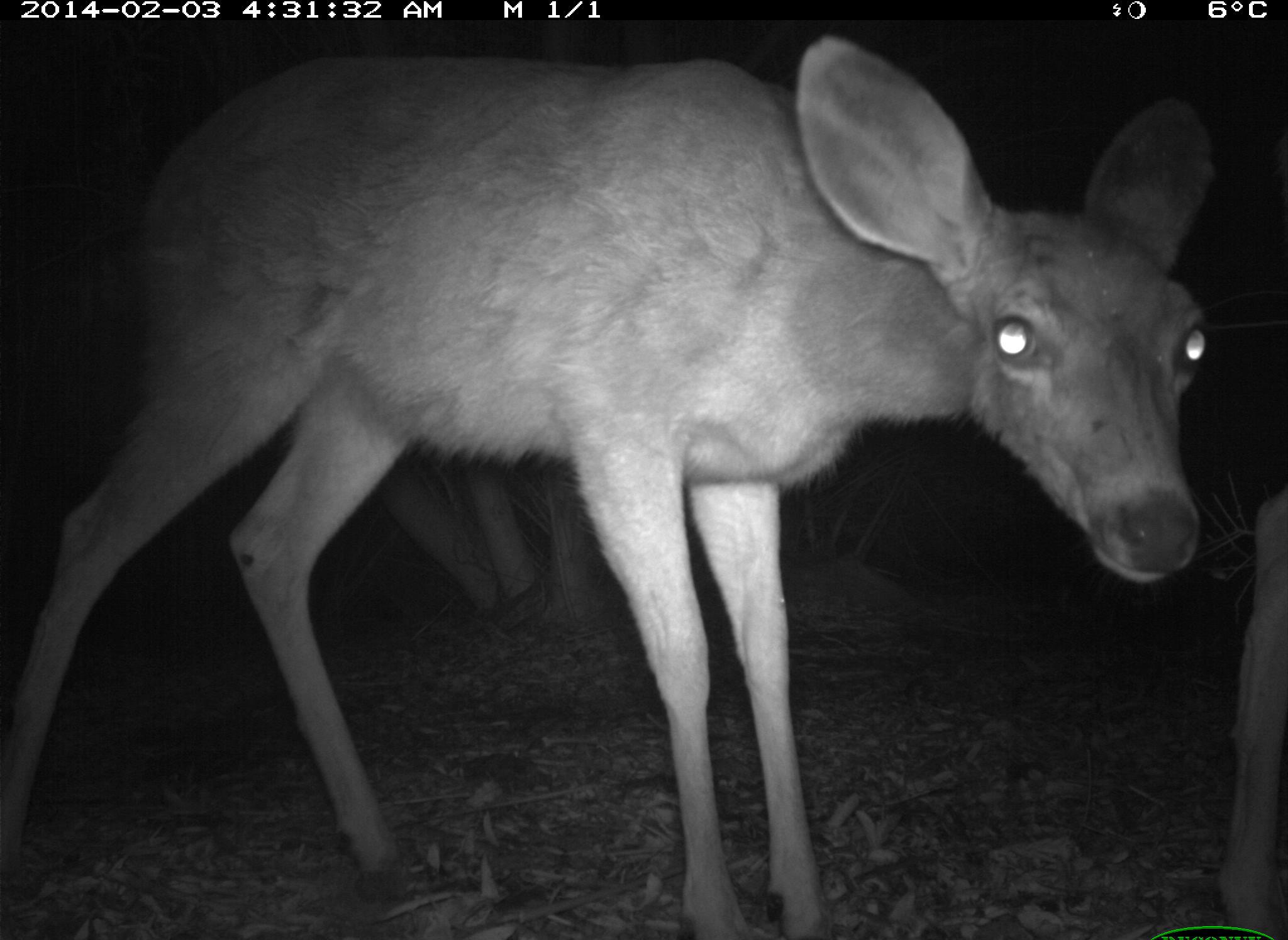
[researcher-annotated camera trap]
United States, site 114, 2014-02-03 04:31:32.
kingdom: Animalia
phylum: Chordata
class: Mammalia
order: Artiodactyla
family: Cervidae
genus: Odocoileus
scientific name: Odocoileus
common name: deer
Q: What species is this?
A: Deer (Odocoileus).